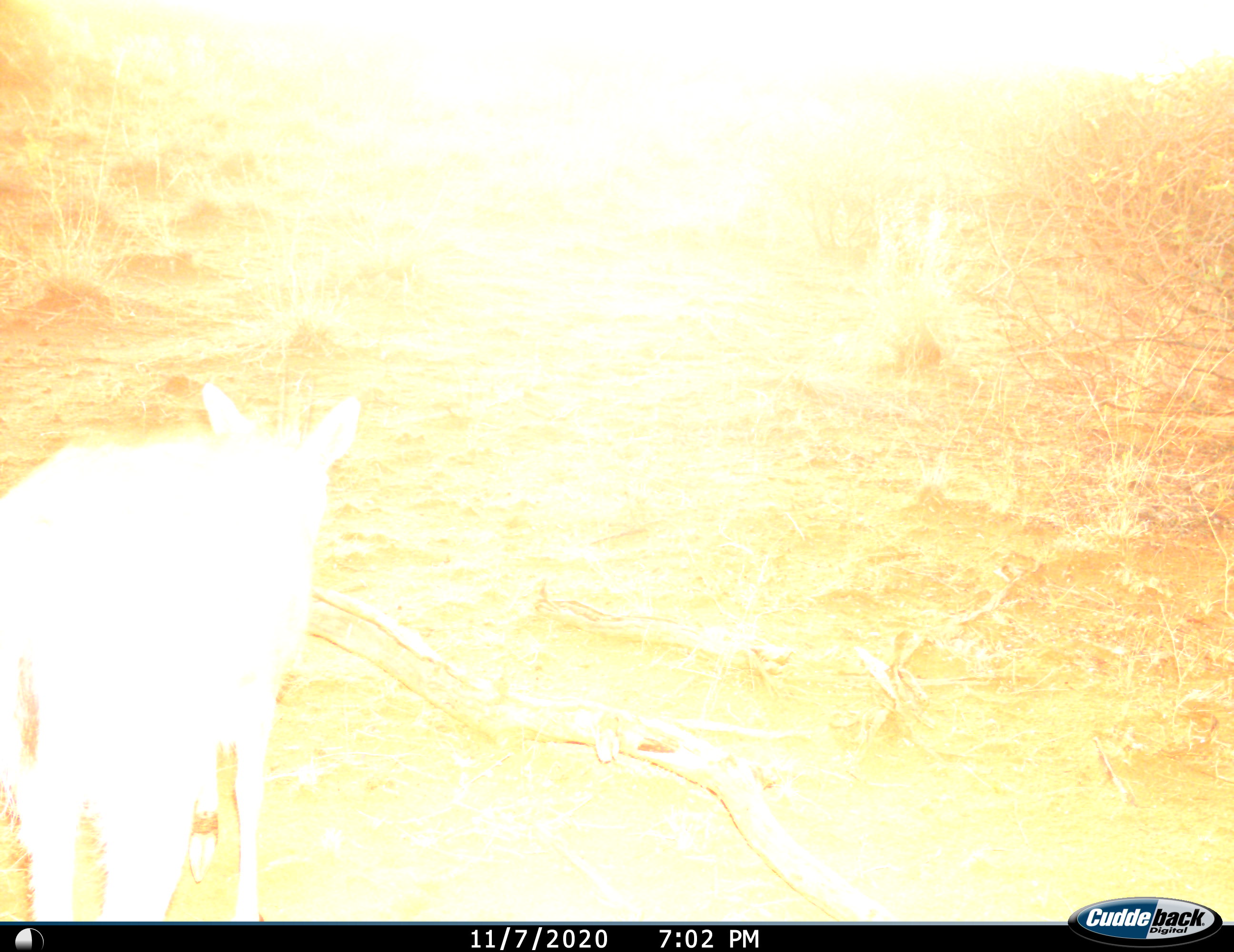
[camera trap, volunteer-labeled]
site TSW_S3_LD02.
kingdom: Animalia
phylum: Chordata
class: Mammalia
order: Artiodactyla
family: Bovidae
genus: Sylvicapra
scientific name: Sylvicapra grimmia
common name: common duiker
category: duikercommongrey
Duikercommongrey (common duiker) (Sylvicapra grimmia), count 1. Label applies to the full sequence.